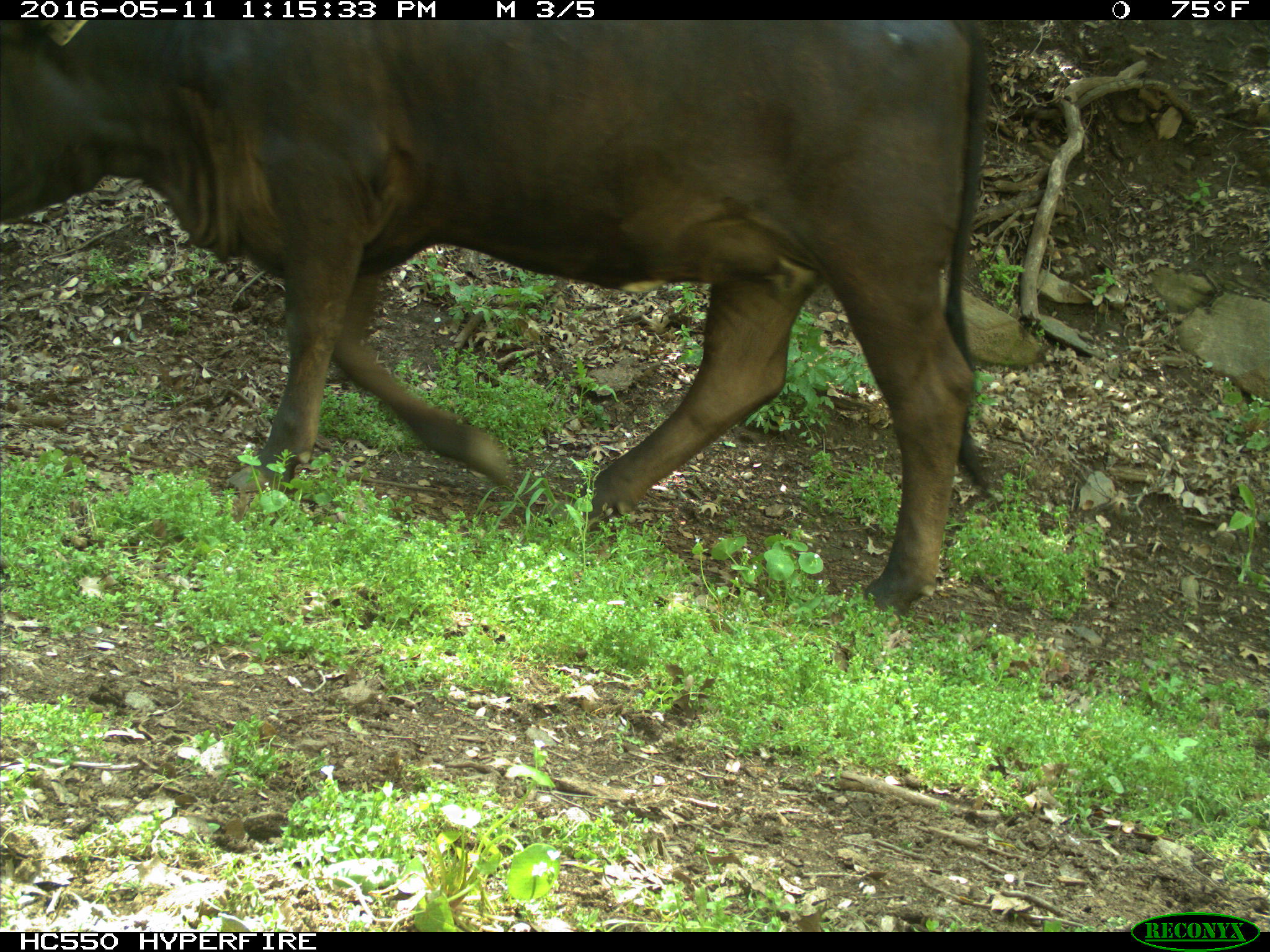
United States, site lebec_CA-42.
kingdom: Animalia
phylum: Chordata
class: Mammalia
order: Artiodactyla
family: Bovidae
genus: Bos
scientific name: Bos taurus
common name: domestic cow